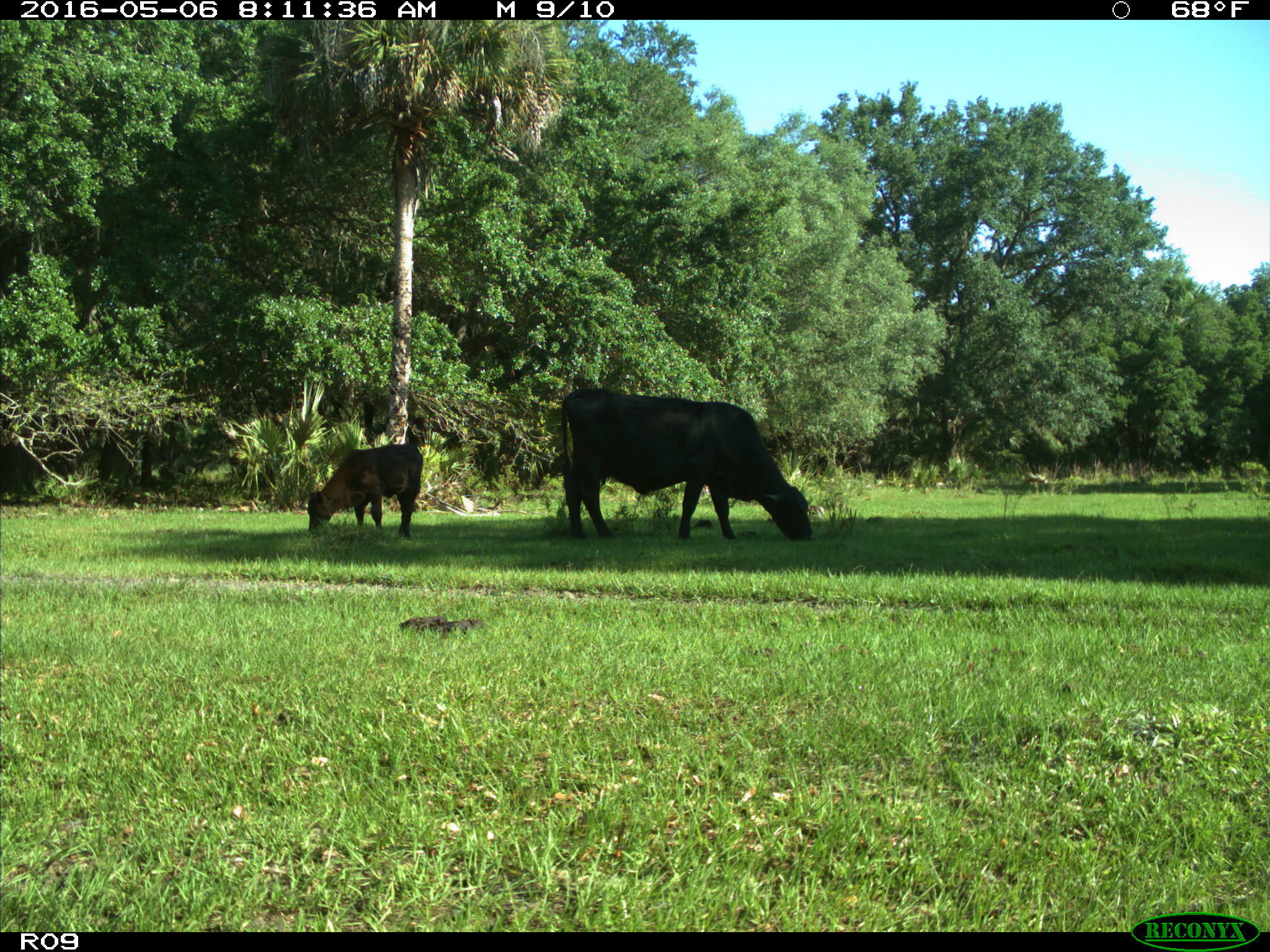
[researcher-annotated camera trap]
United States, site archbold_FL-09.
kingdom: Animalia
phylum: Chordata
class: Mammalia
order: Artiodactyla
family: Bovidae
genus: Bos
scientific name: Bos taurus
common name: domestic cow